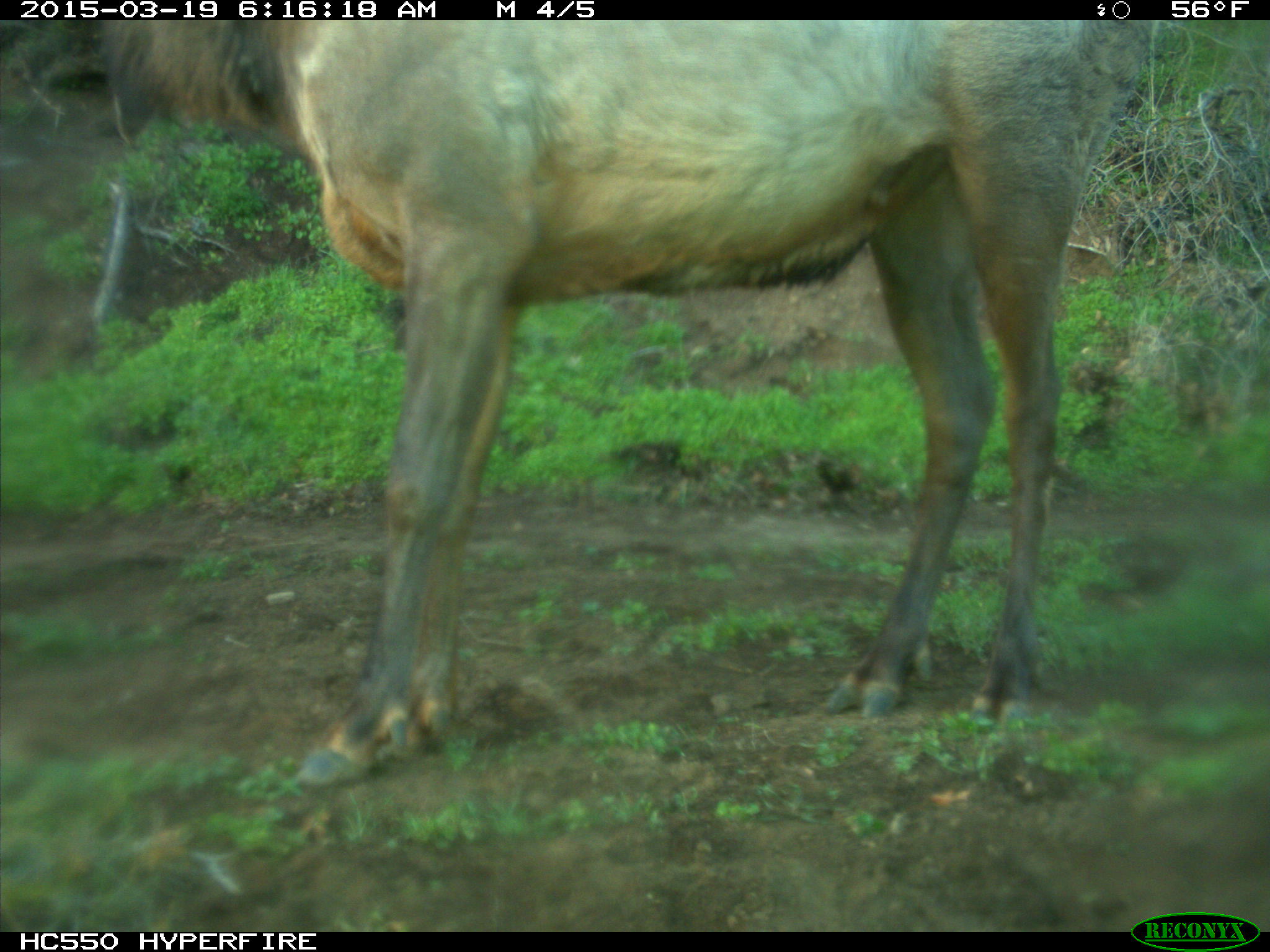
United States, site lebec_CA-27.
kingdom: Animalia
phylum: Chordata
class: Mammalia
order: Artiodactyla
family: Cervidae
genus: Cervus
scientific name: Cervus canadensis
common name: elk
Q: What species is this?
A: Cervus canadensis (elk).